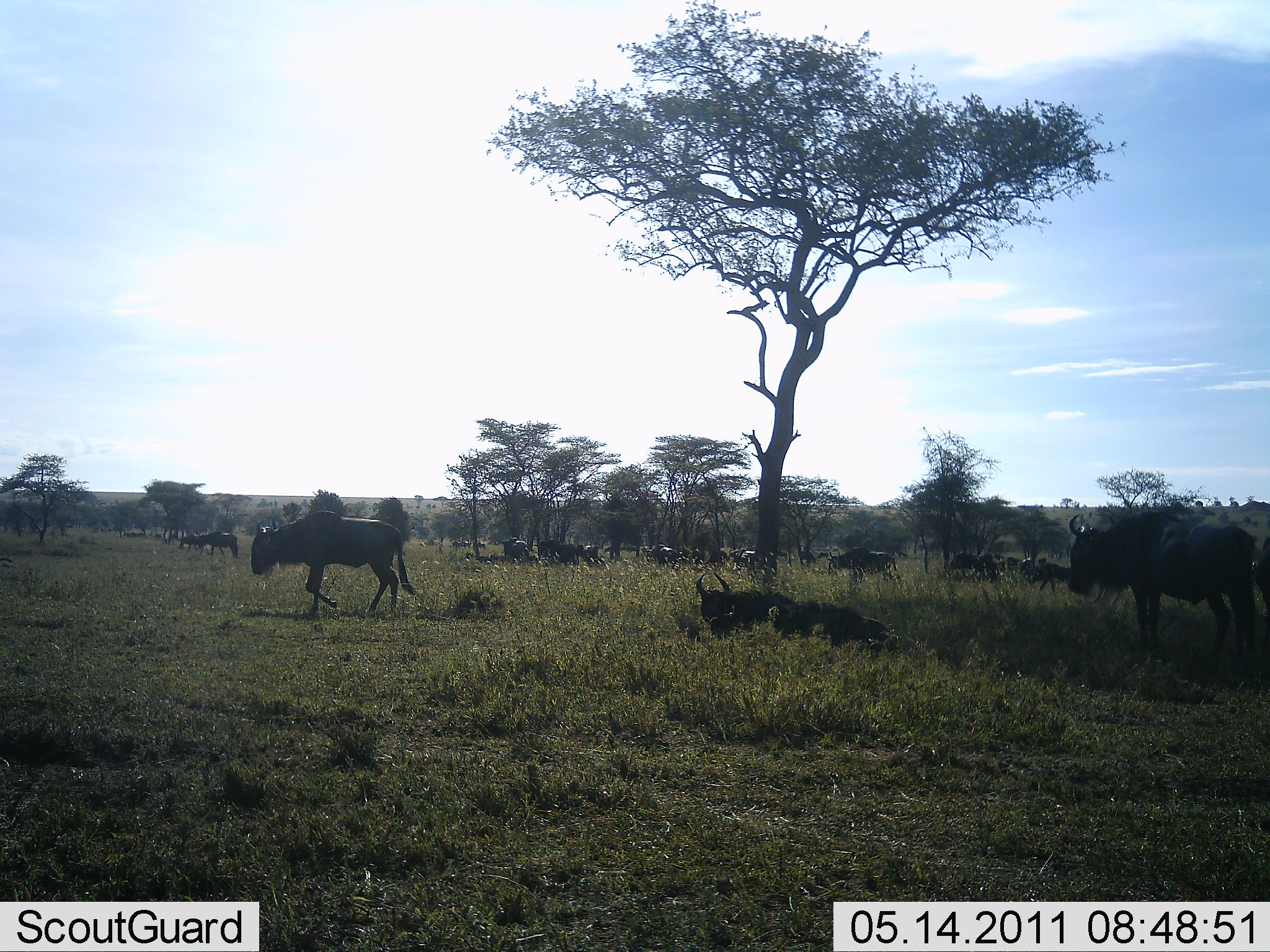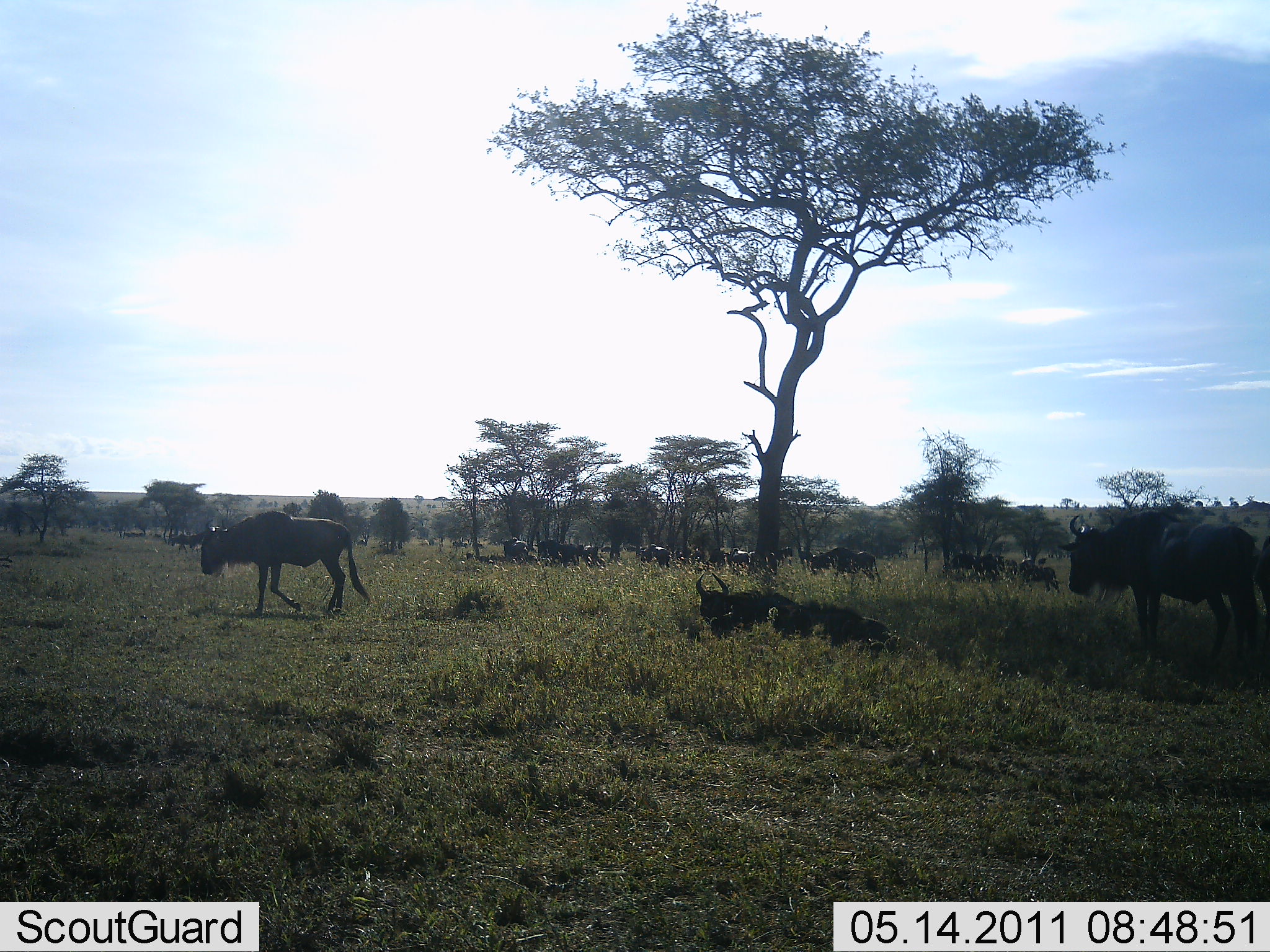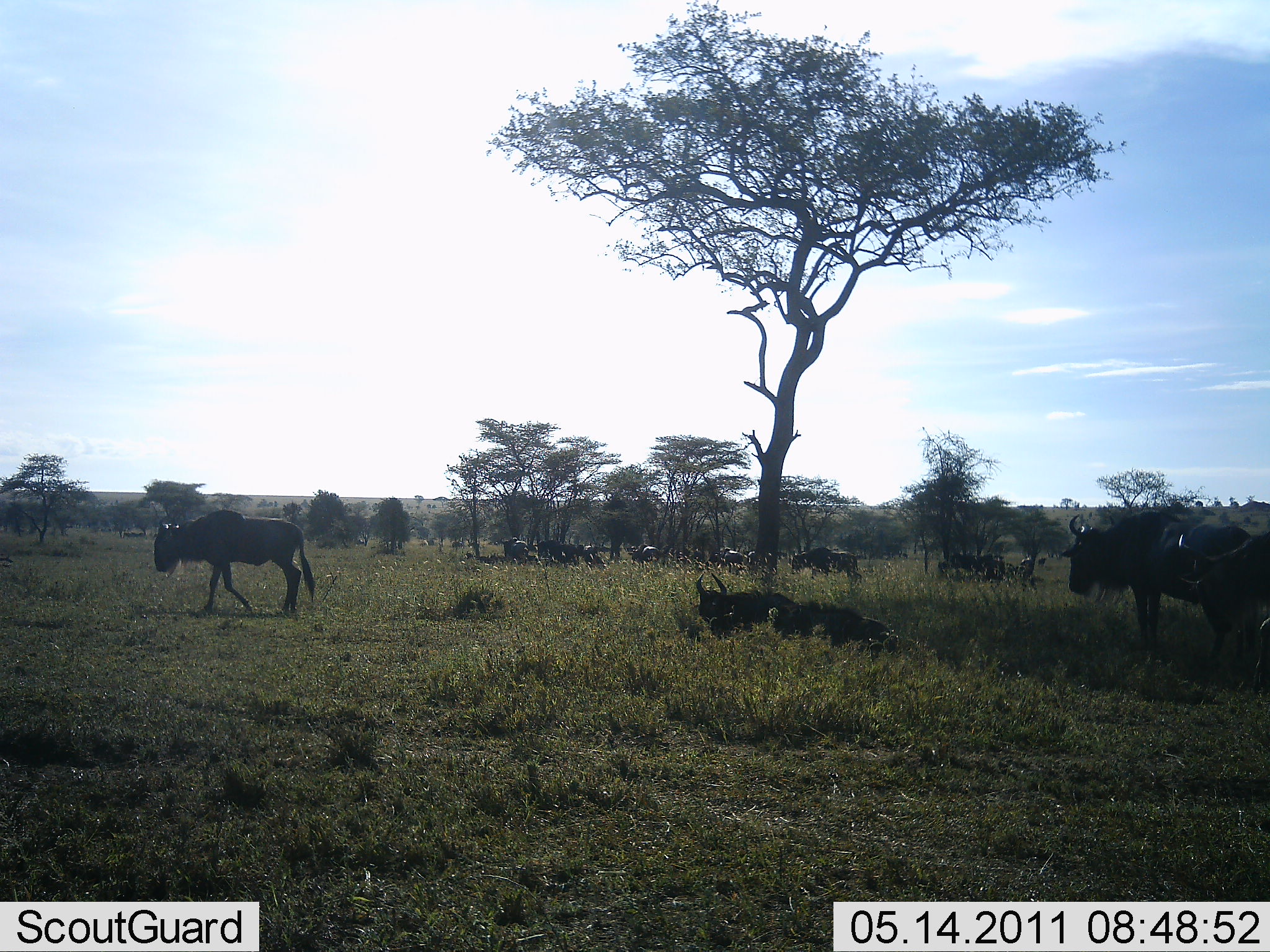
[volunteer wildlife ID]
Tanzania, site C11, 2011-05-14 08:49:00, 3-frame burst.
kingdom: Animalia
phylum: Chordata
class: Mammalia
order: Artiodactyla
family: Bovidae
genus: Connochaetes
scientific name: Connochaetes taurinus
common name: blue wildebeest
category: wildebeest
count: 11-50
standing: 75%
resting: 92%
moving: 75%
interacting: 0%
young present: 0%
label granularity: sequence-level